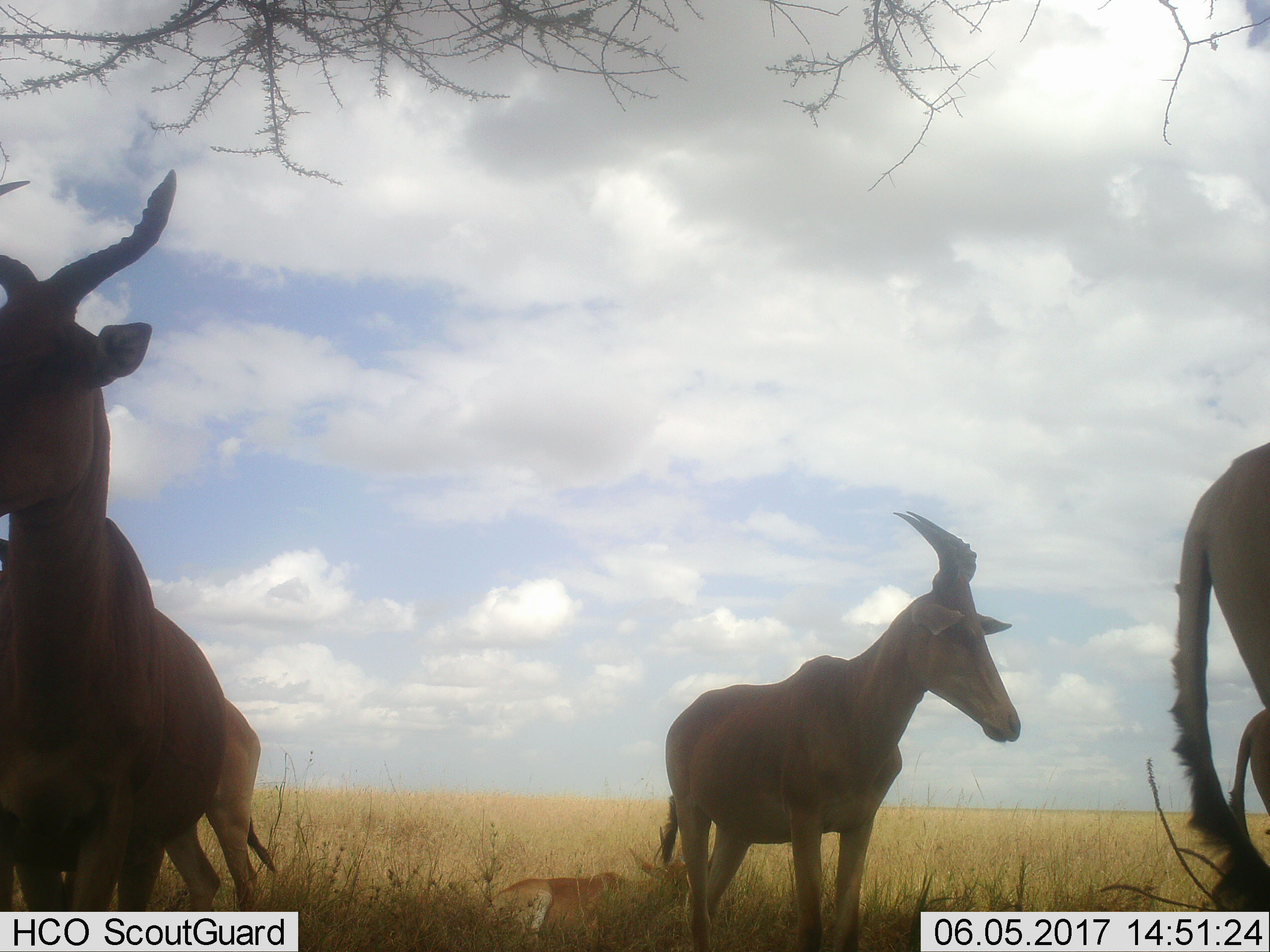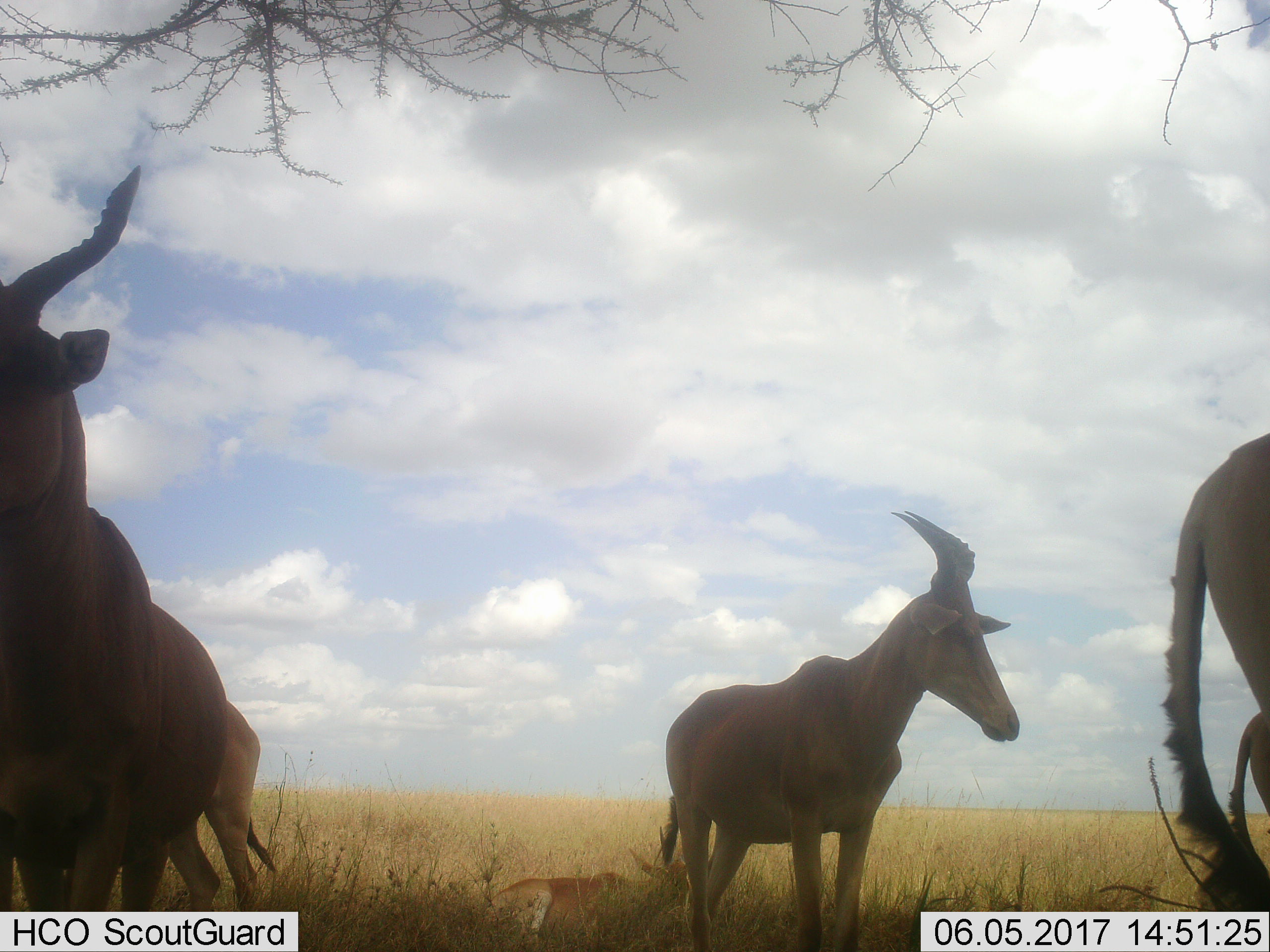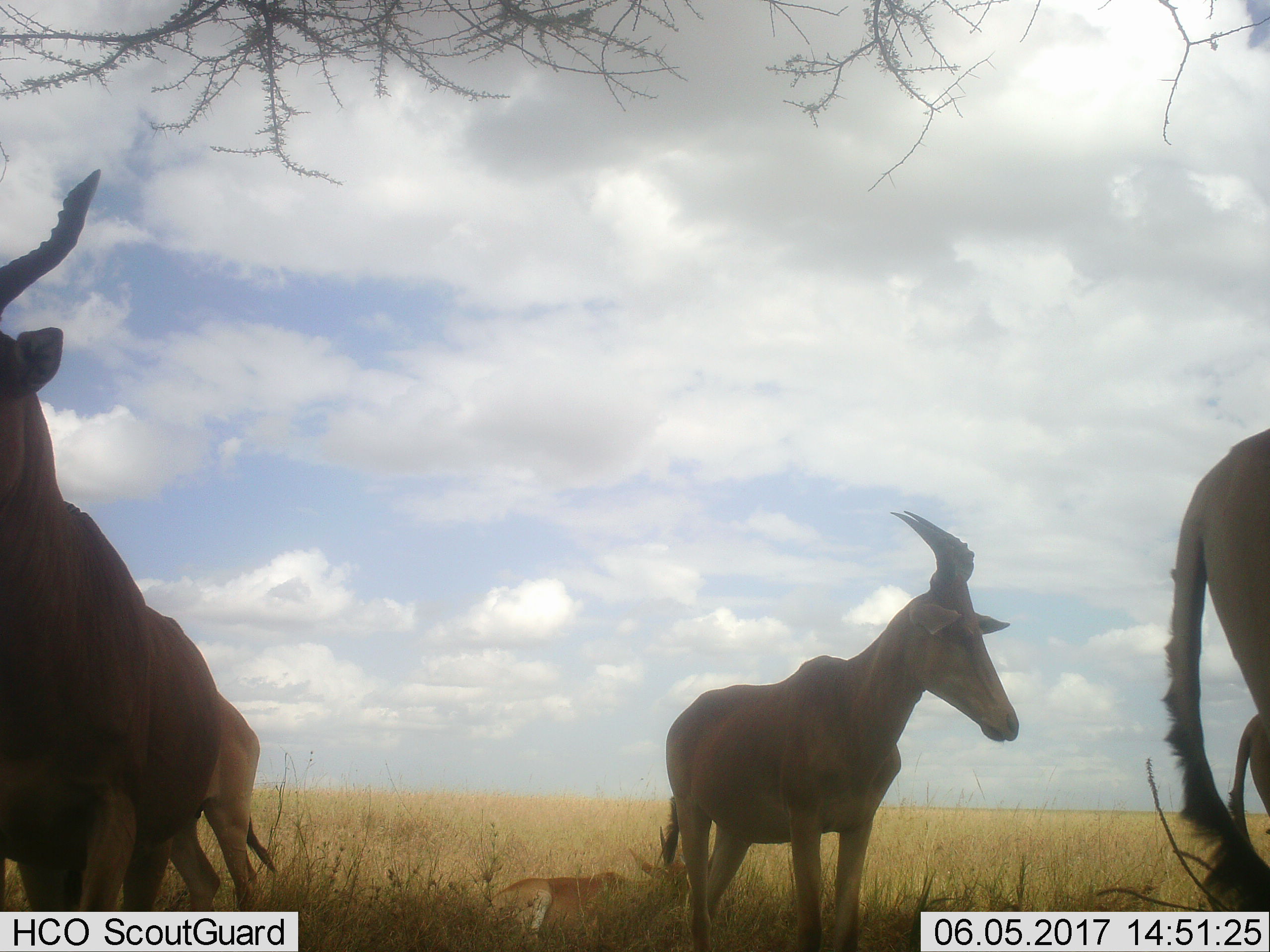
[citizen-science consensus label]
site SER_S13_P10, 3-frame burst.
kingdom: Animalia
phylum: Chordata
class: Mammalia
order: Artiodactyla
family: Bovidae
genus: Alcelaphus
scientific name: Alcelaphus buselaphus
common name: hartebeest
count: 6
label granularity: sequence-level